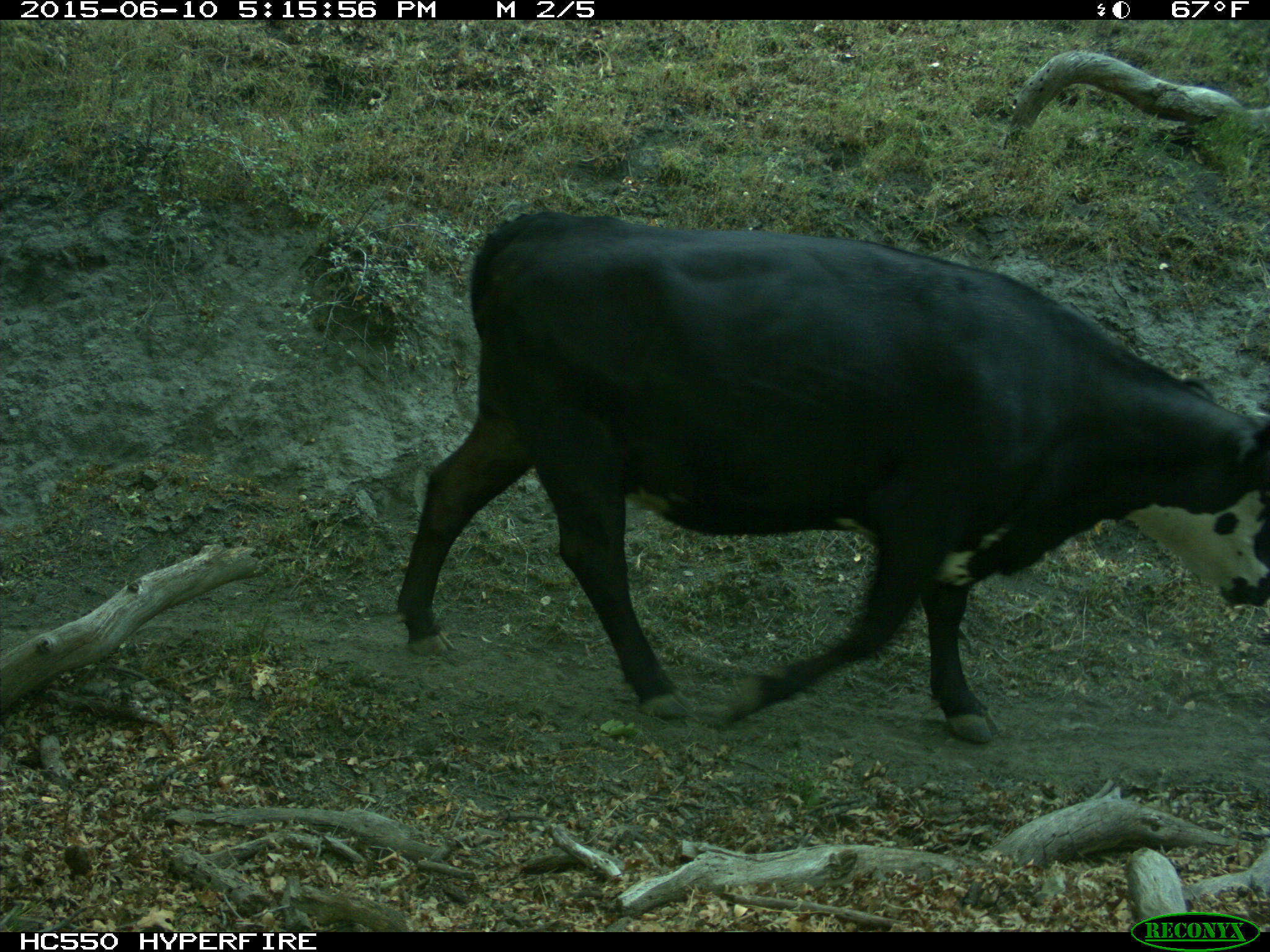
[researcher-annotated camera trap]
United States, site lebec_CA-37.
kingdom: Animalia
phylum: Chordata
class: Mammalia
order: Artiodactyla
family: Bovidae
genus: Bos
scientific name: Bos taurus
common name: domestic cow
Bos taurus (domestic cow).